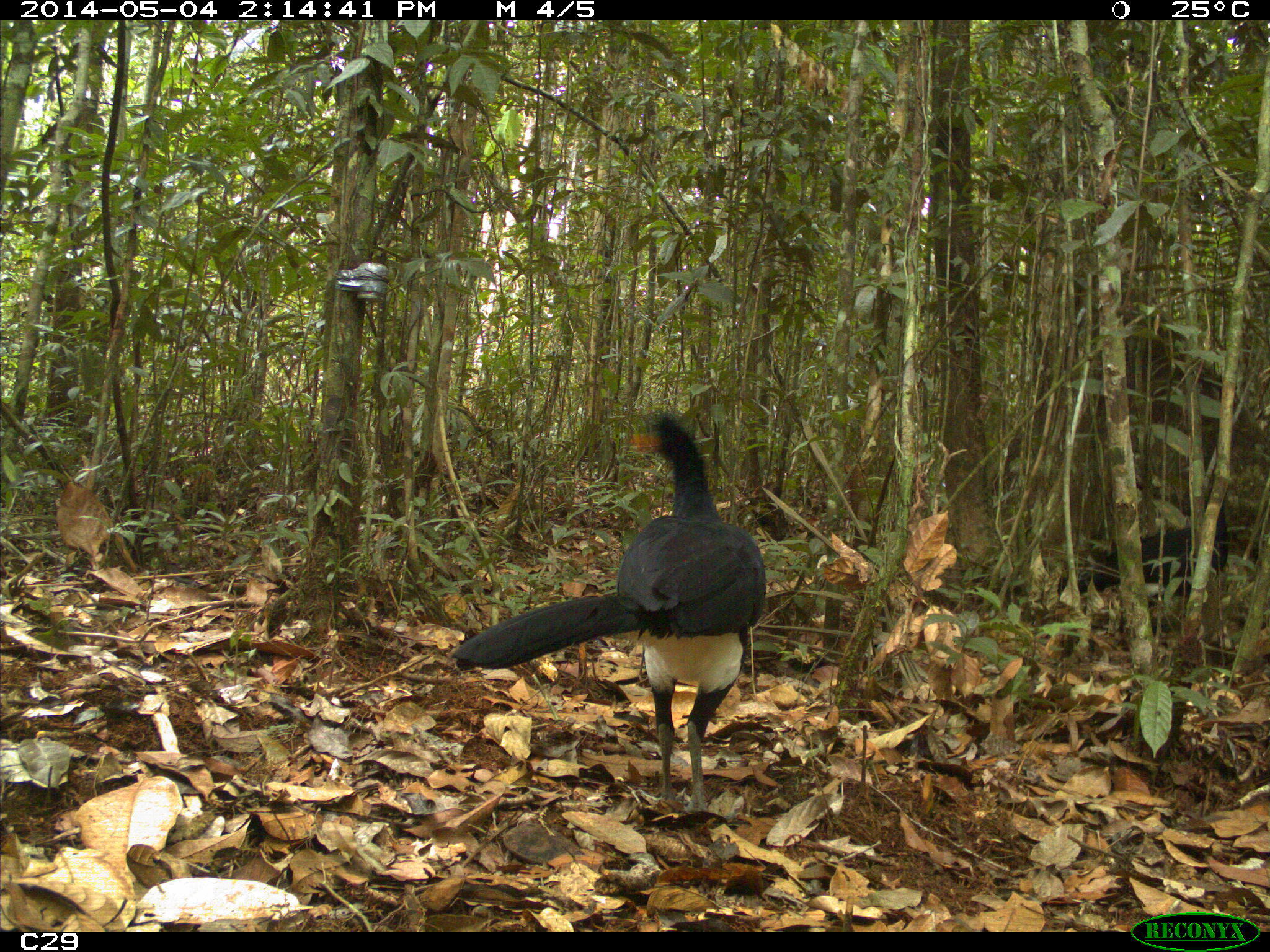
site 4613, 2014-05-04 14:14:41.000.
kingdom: Animalia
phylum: Chordata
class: Aves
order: Galliformes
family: Cracidae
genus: Crax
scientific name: Crax alector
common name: black curassow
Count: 2.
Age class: adult.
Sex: female.